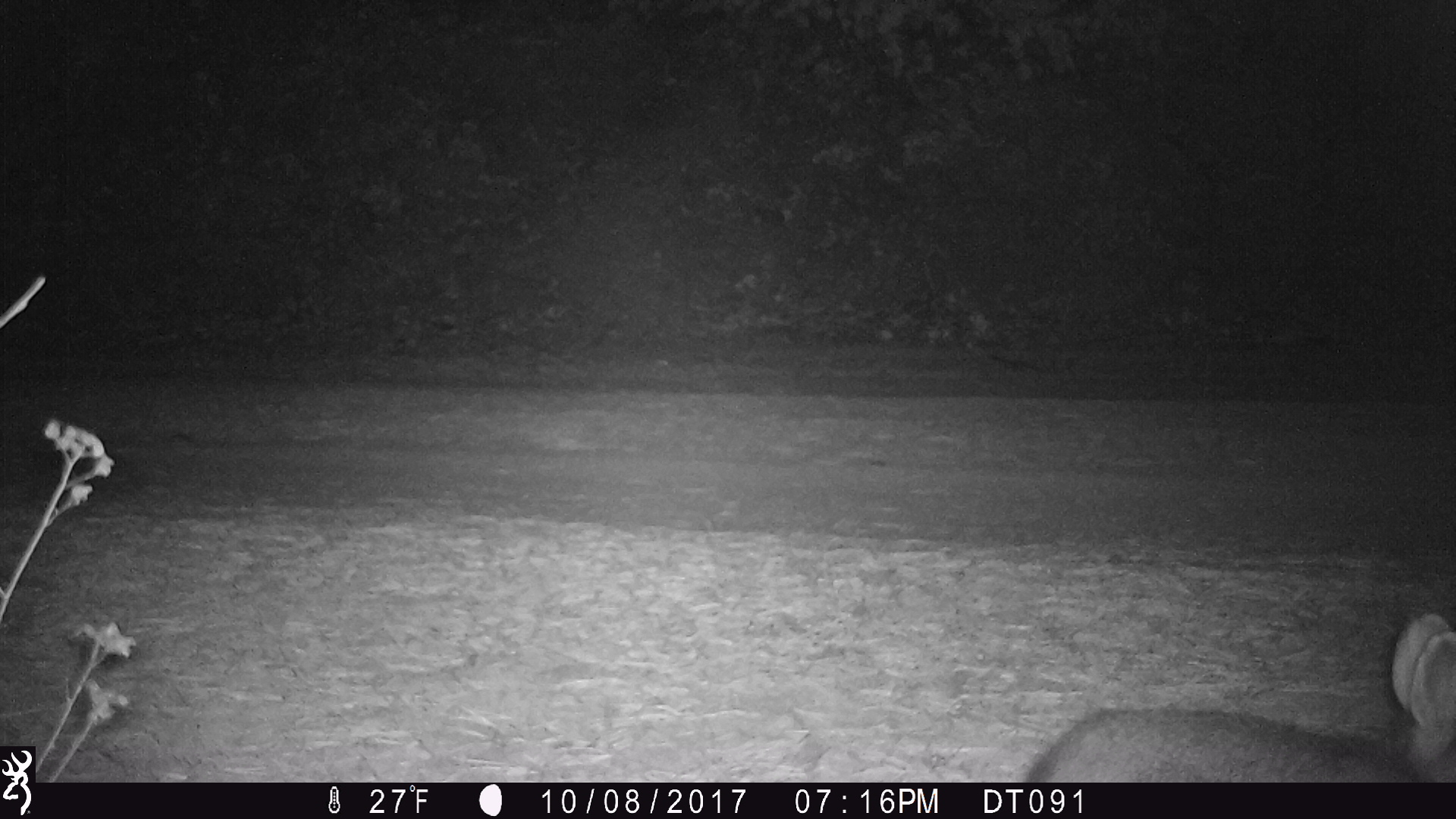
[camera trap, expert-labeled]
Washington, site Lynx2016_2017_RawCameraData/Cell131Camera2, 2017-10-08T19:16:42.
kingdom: Animalia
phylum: Chordata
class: Mammalia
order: Lagomorpha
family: Leporidae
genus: Lepus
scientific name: Lepus americanus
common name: snowshoe hare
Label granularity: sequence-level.